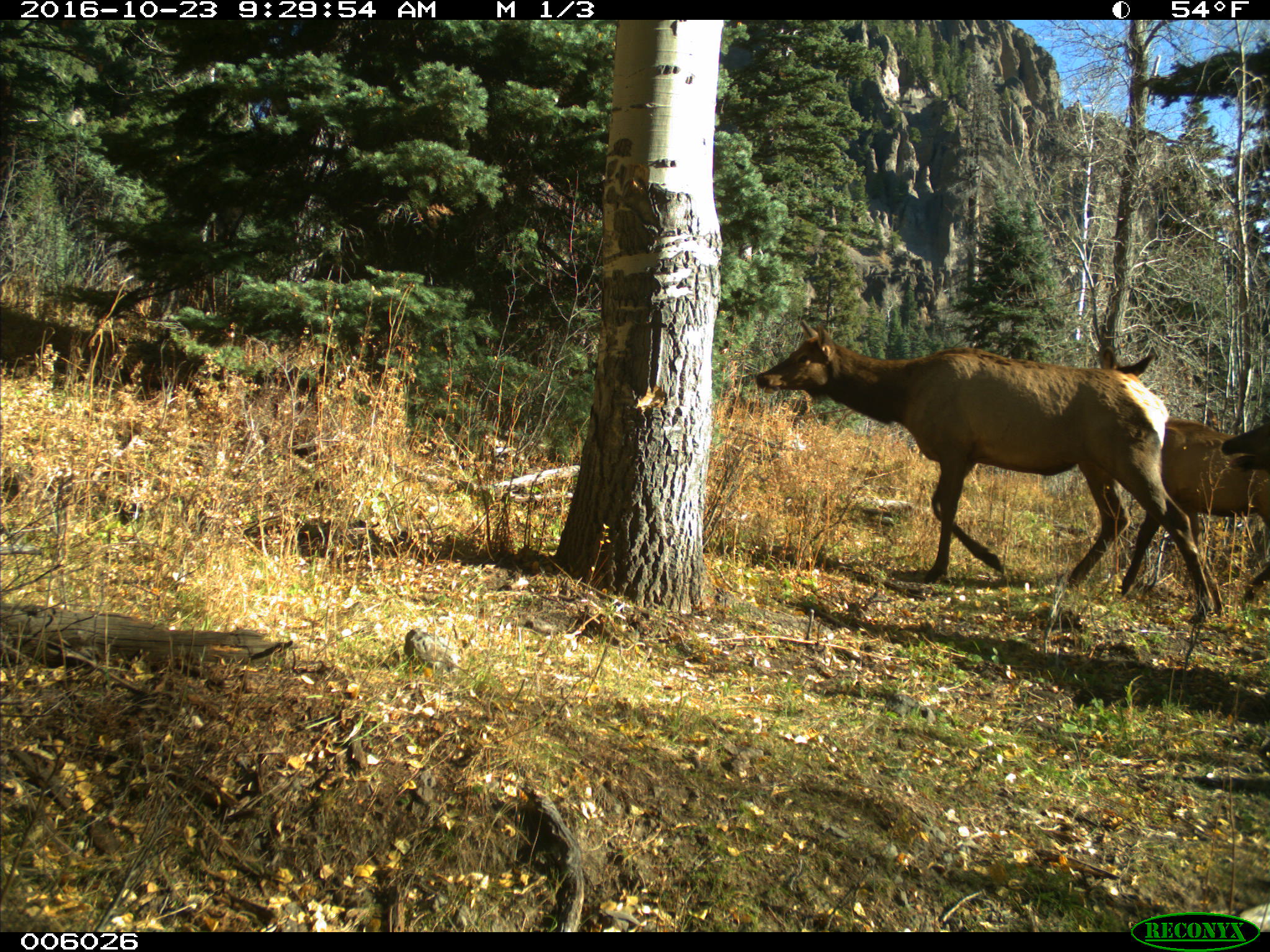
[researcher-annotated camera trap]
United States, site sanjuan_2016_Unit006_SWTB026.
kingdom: Animalia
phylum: Chordata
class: Mammalia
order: Artiodactyla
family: Cervidae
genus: Cervus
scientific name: Cervus elaphus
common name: red deer